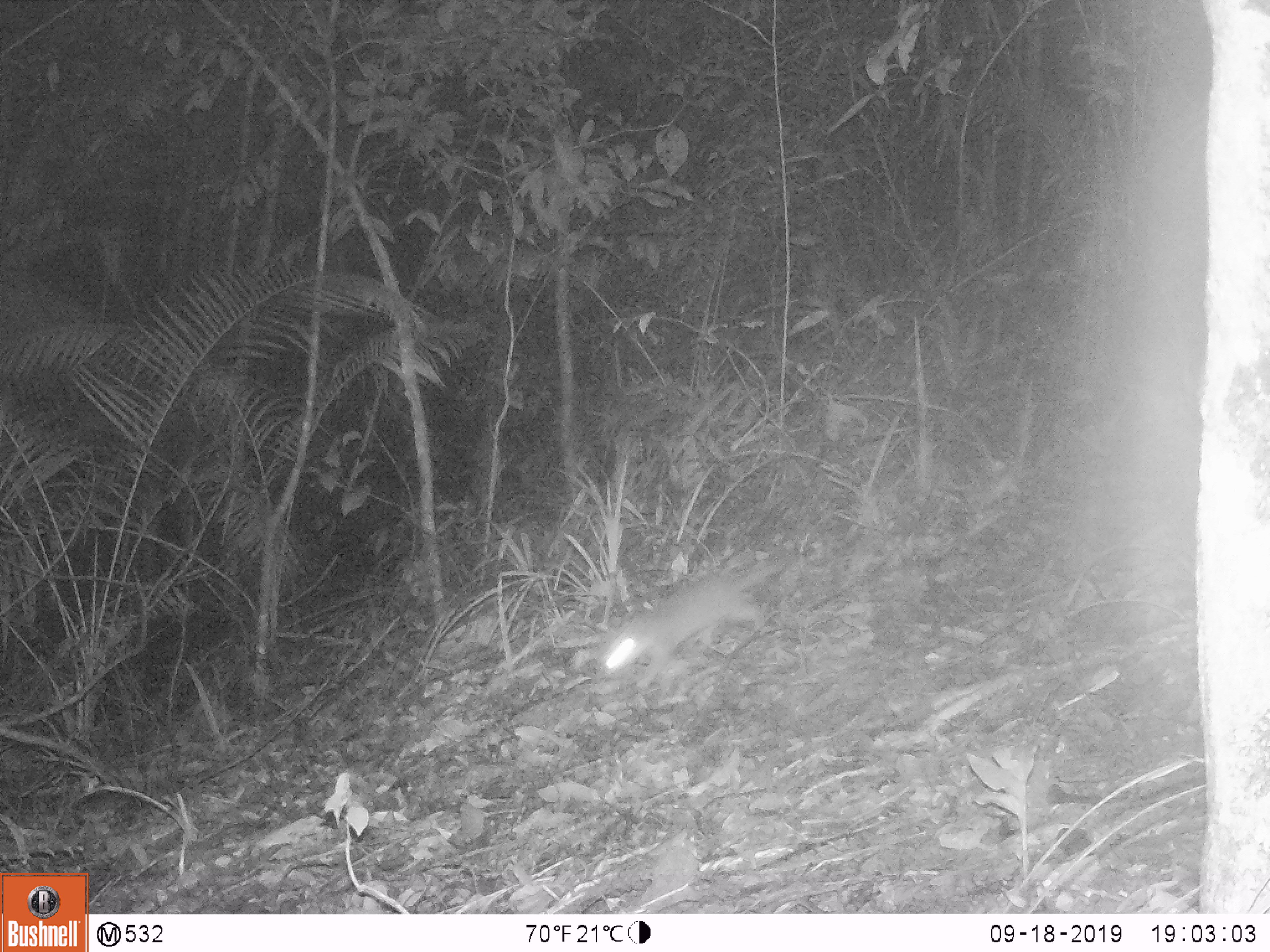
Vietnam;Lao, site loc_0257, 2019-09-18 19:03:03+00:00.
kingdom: Animalia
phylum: Chordata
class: Mammalia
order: Carnivora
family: Mustelidae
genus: Melogale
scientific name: Melogale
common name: ferret badger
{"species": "ferret badger (Melogale)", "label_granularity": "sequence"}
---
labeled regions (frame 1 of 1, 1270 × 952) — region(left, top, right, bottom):
ferret badger: region(598, 547, 795, 691)